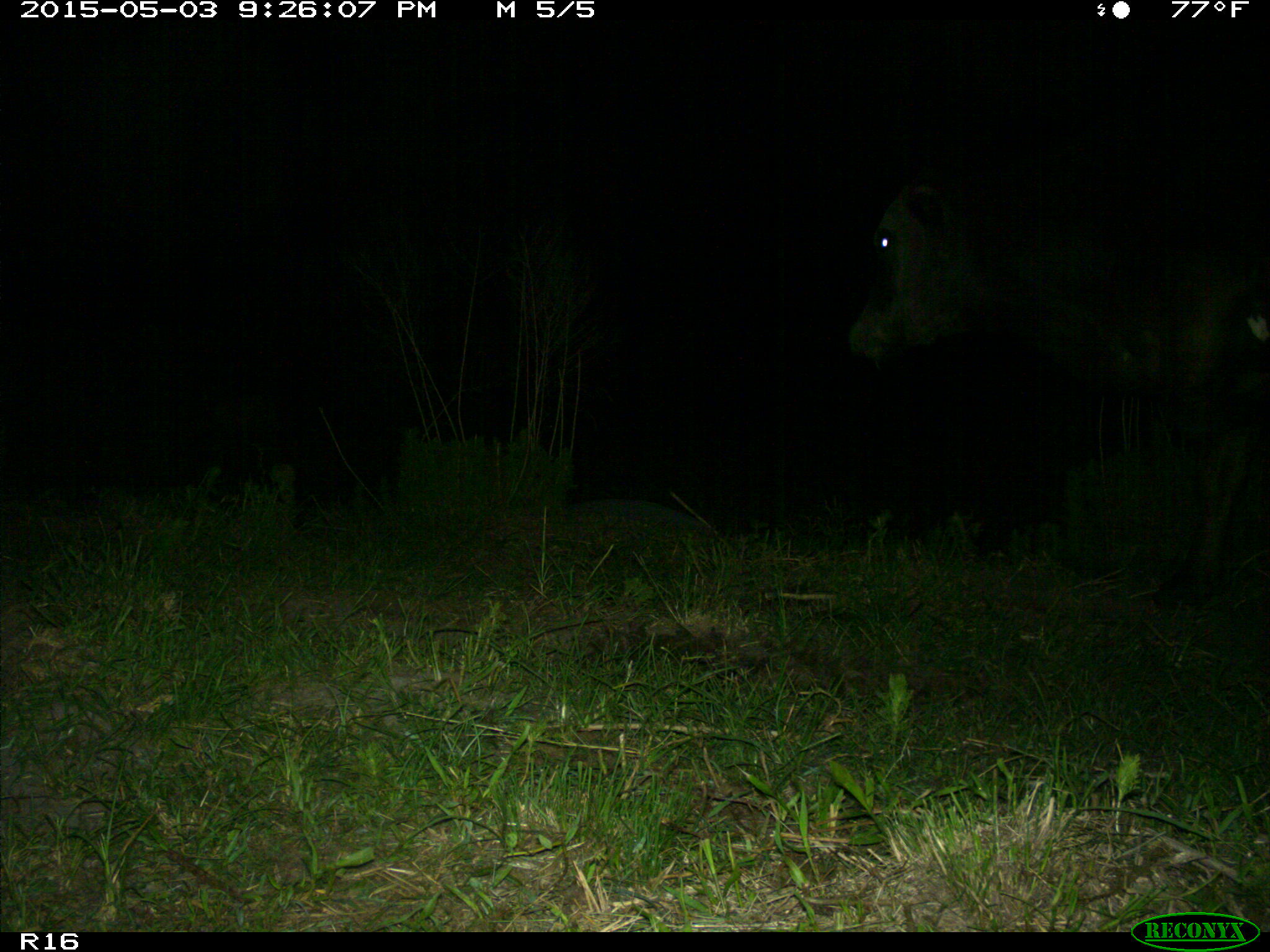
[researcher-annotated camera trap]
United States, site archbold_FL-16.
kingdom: Animalia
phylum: Chordata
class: Mammalia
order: Artiodactyla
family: Bovidae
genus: Bos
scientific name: Bos taurus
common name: domestic cow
Bos taurus (domestic cow).